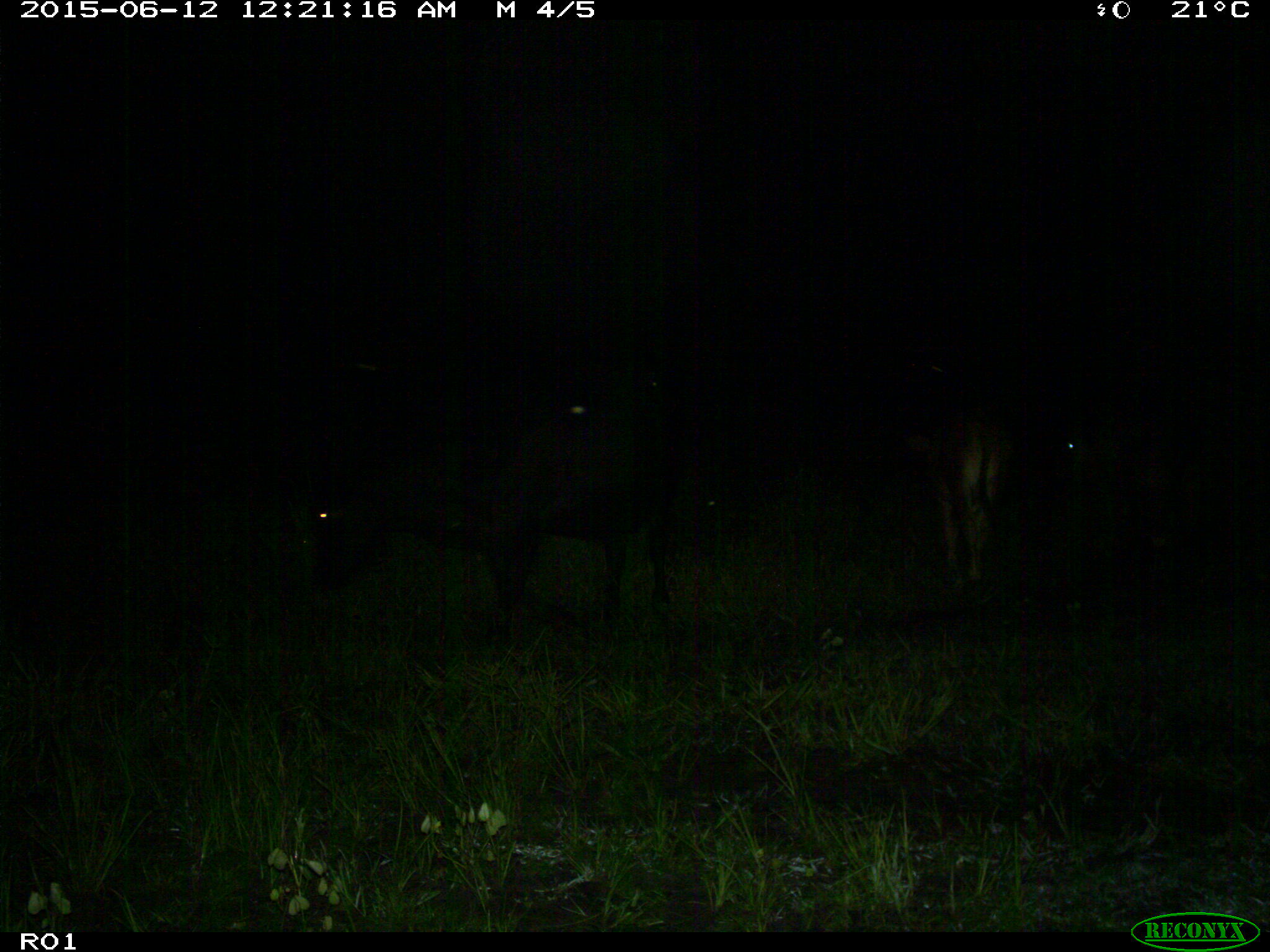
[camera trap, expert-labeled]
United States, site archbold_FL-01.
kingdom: Animalia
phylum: Chordata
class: Mammalia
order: Artiodactyla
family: Bovidae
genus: Bos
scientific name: Bos taurus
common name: domestic cow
Bos taurus (domestic cow).